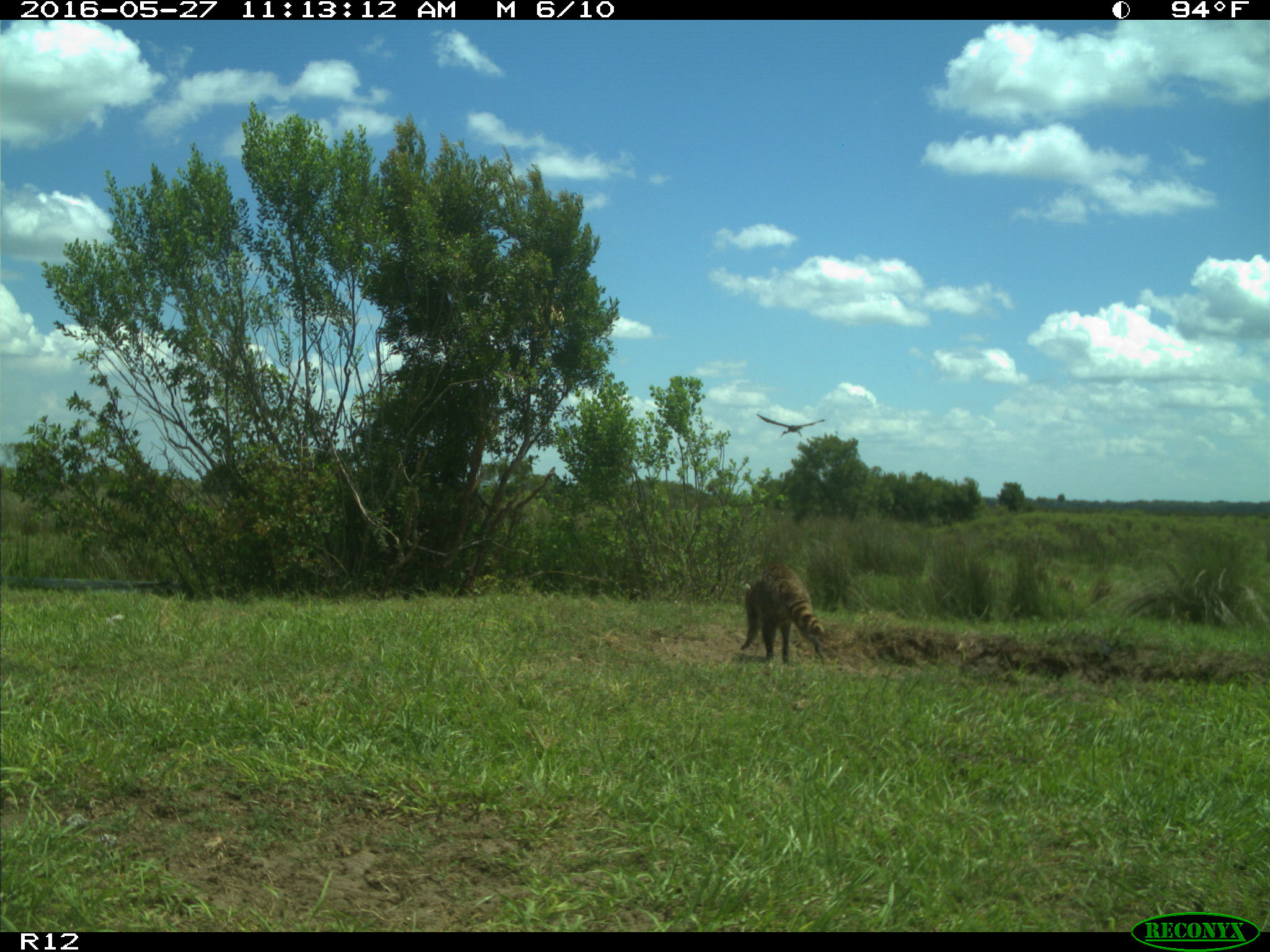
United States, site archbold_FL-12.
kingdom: Animalia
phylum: Chordata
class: Mammalia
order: Carnivora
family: Procyonidae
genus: Procyon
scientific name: Procyon lotor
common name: common raccoon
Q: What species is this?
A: Procyon lotor (common raccoon).